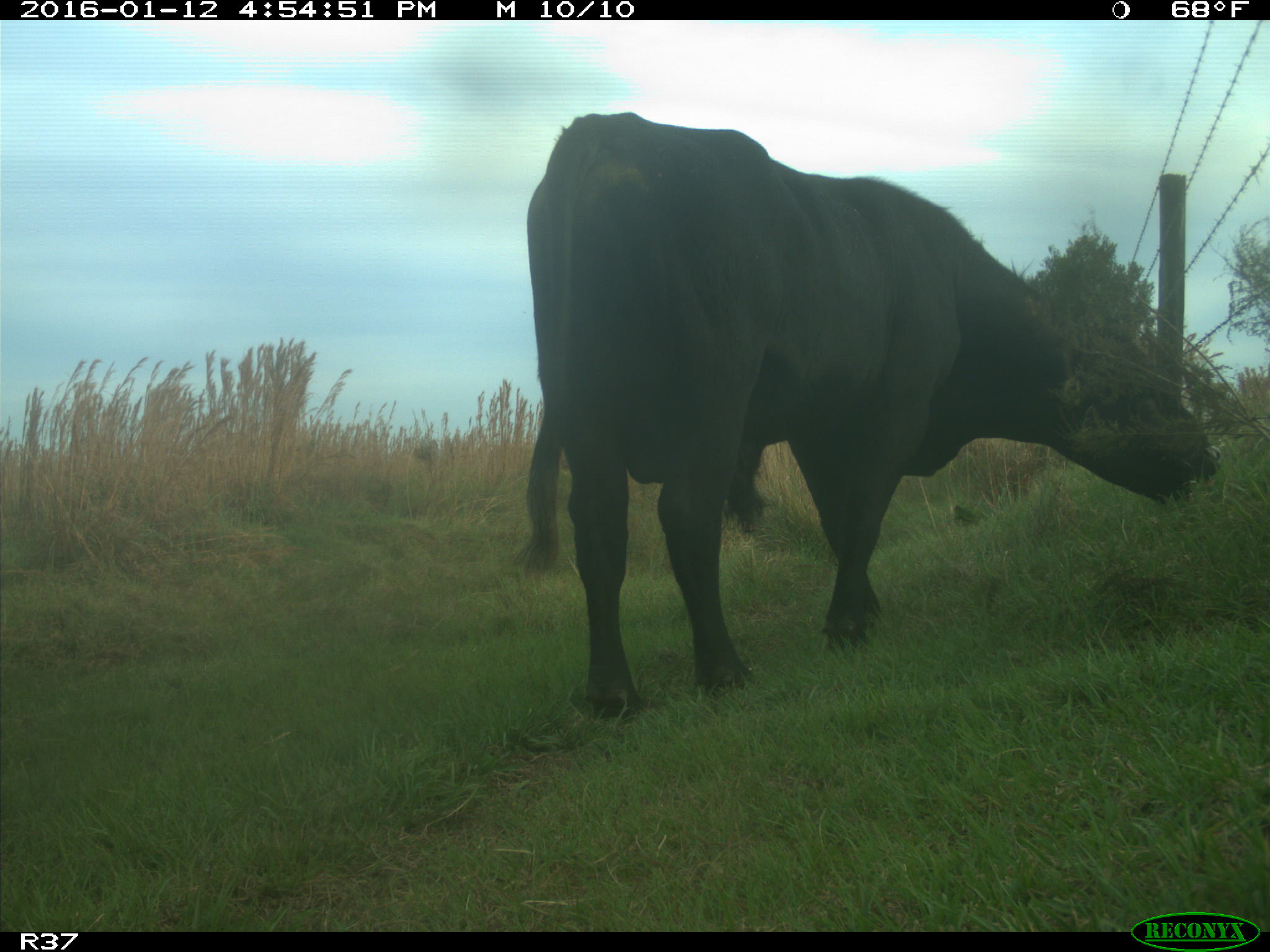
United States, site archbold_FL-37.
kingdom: Animalia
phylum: Chordata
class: Mammalia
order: Artiodactyla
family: Bovidae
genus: Bos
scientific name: Bos taurus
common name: domestic cow